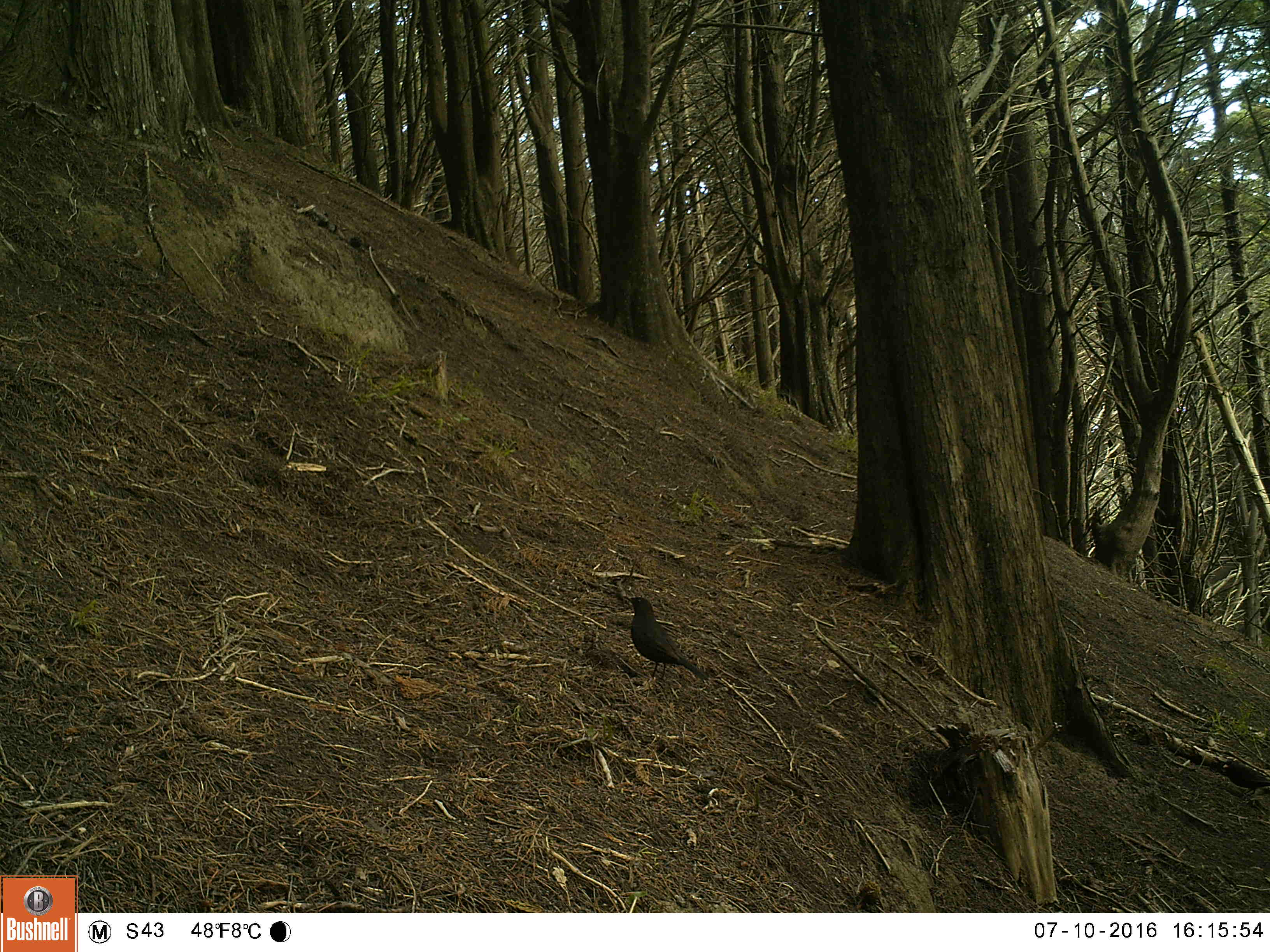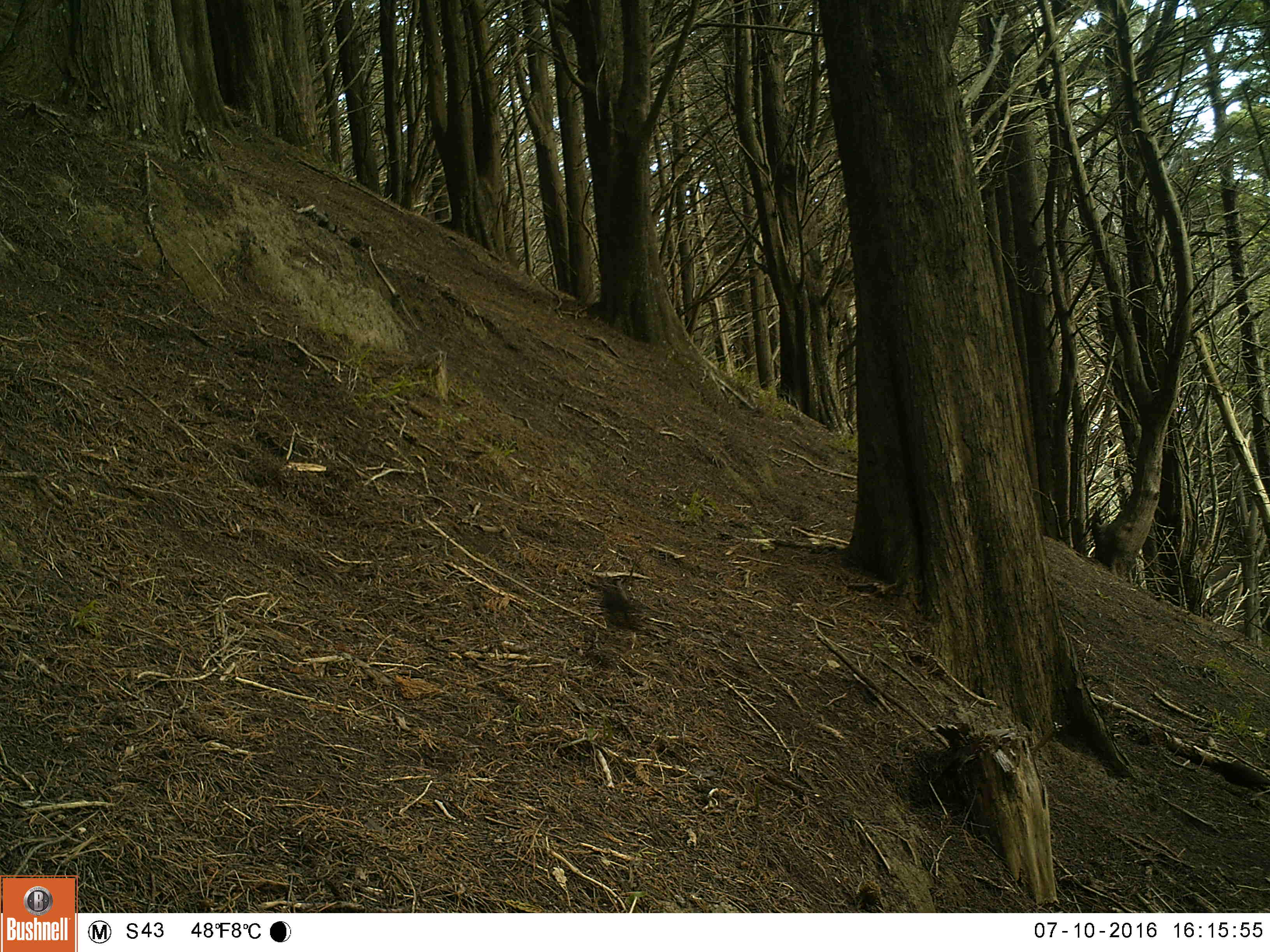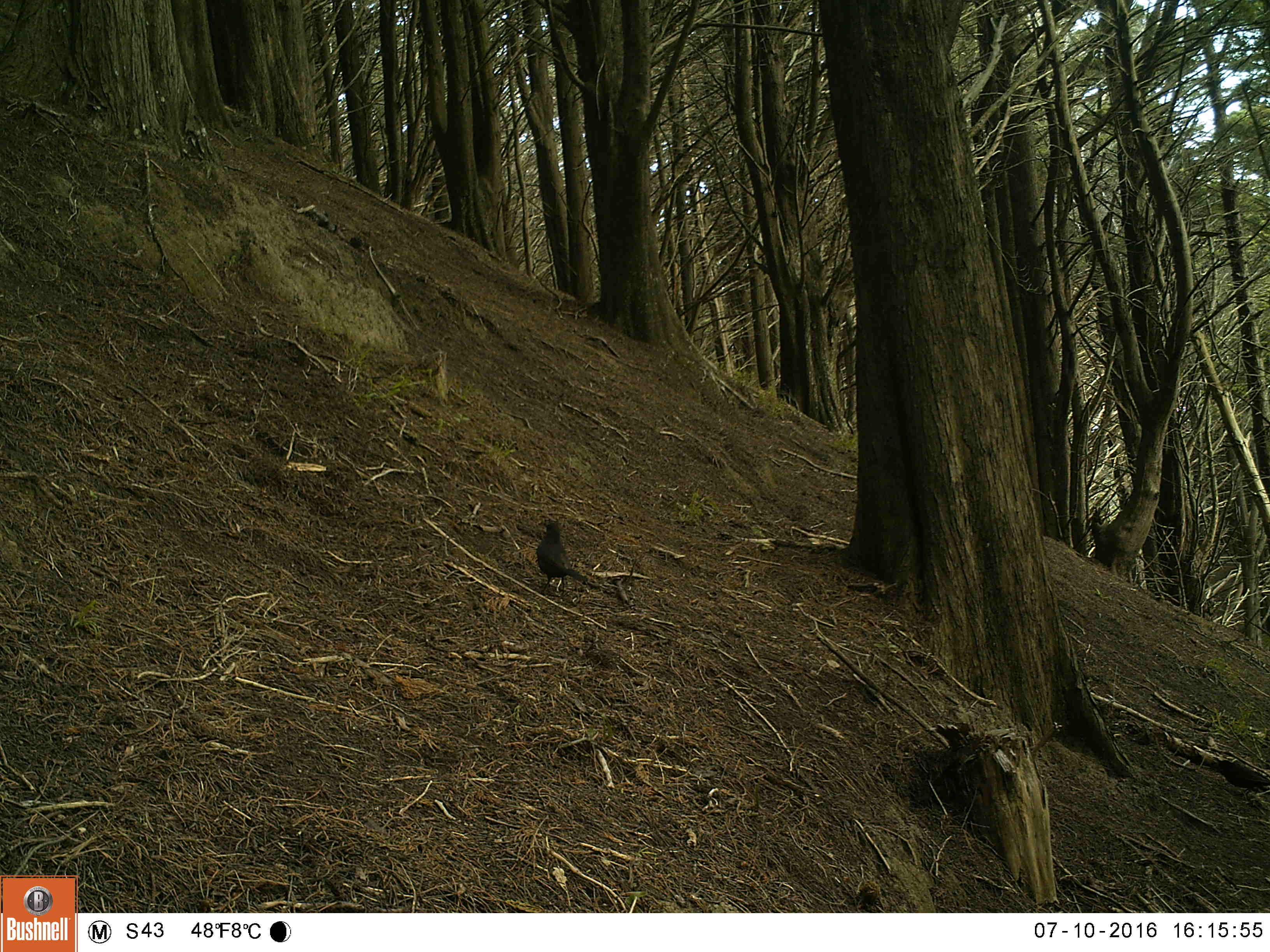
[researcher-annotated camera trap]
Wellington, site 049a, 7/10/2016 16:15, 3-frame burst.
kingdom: Animalia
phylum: Chordata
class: Aves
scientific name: Aves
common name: bird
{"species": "bird (Aves)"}